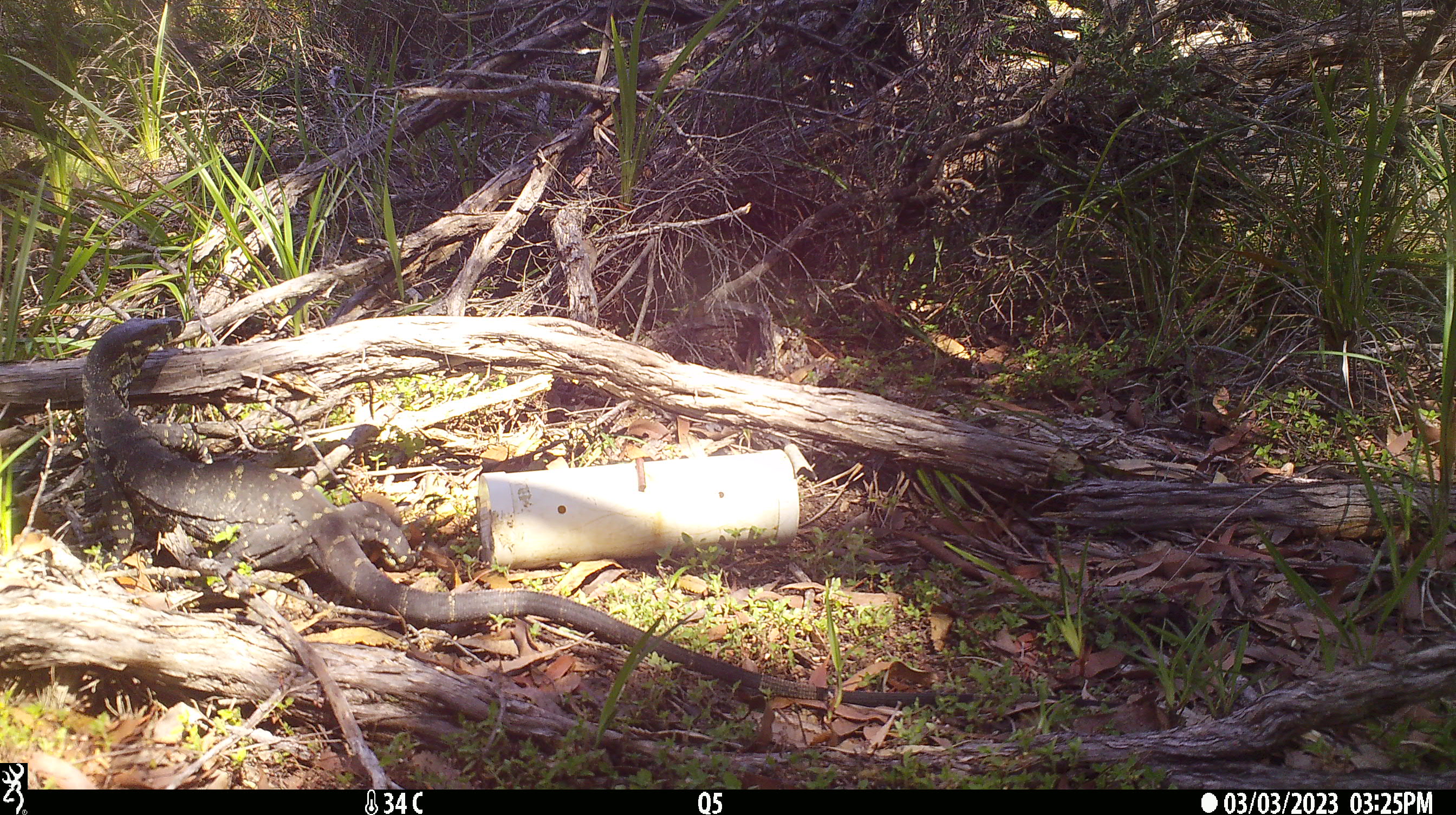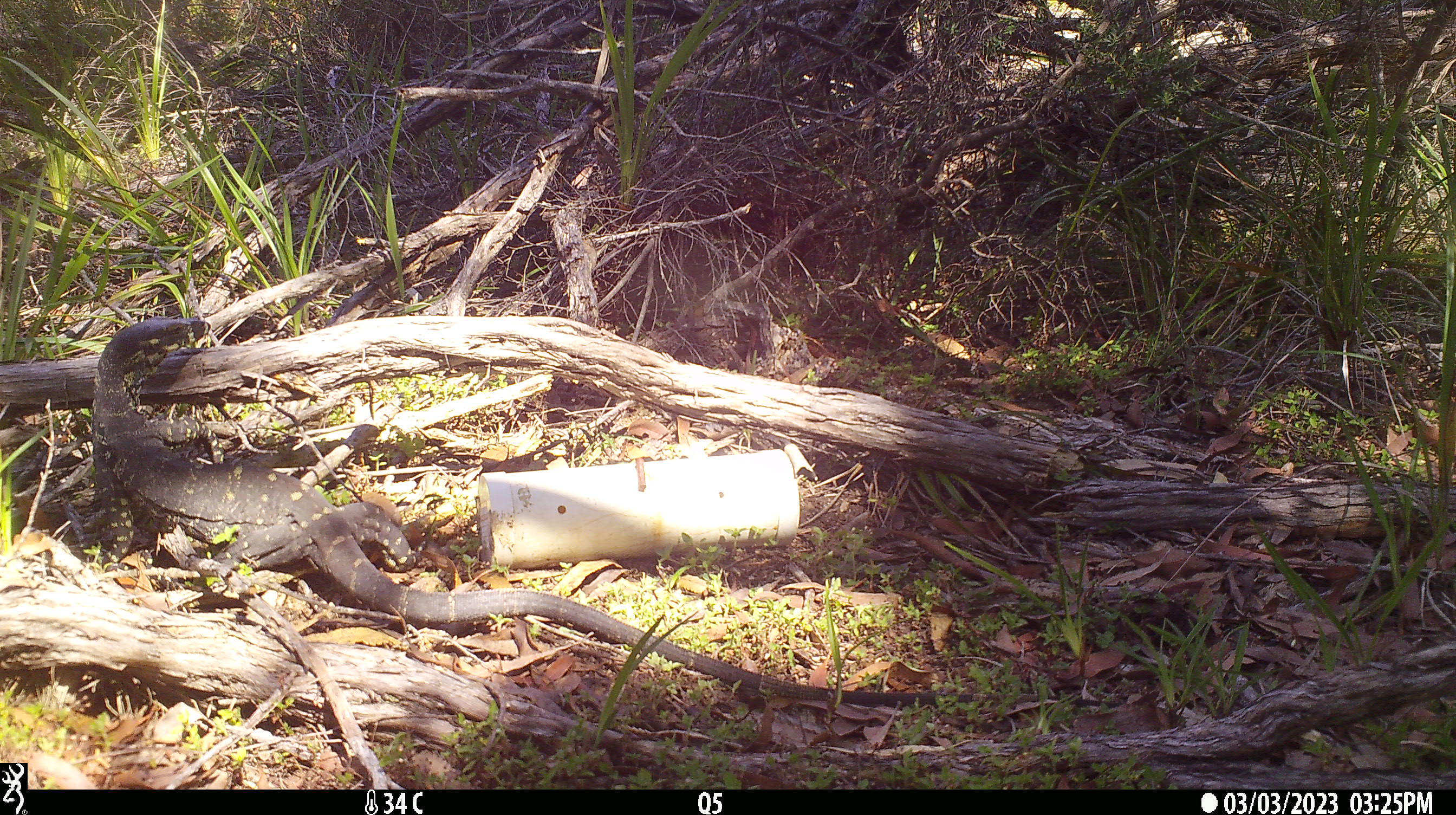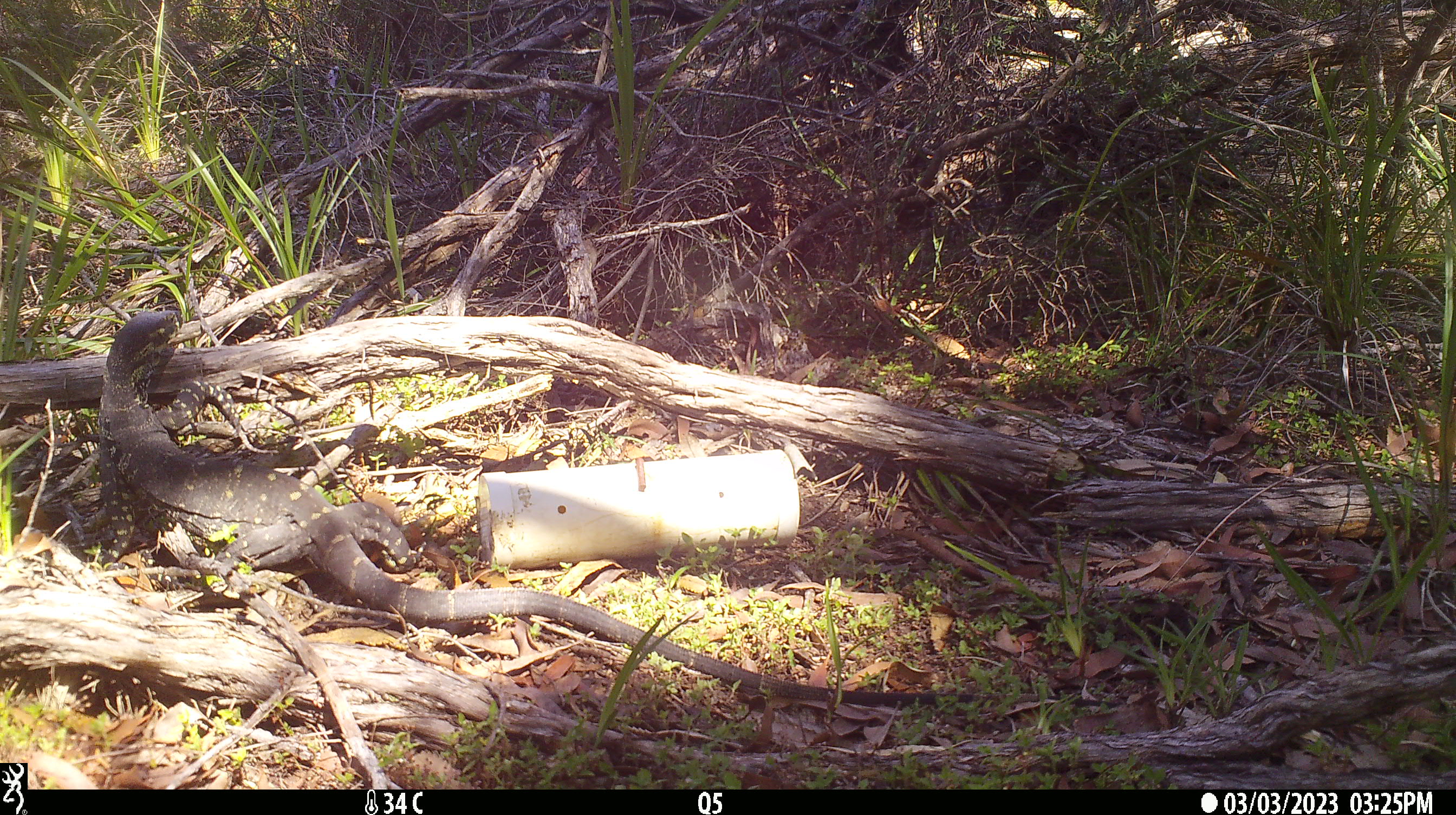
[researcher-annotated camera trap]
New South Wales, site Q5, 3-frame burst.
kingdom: Animalia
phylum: Chordata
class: Reptilia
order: Squamata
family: Varanidae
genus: Varanus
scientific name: Varanus varius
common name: lace monitor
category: goanna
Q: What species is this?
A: Goanna (lace monitor) (Varanus varius).